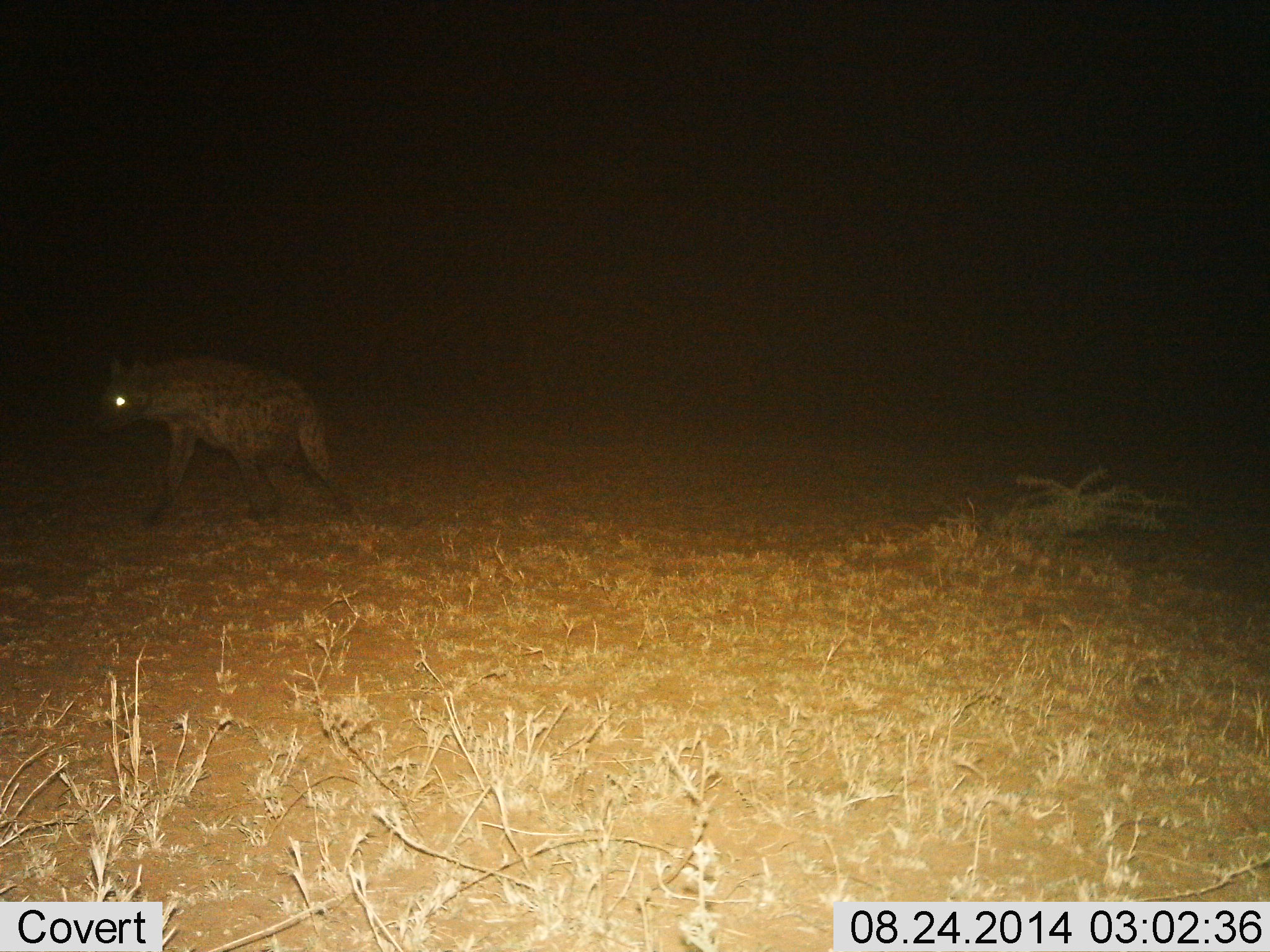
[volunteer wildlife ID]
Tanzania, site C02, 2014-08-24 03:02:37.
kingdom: Animalia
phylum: Chordata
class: Mammalia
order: Carnivora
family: Hyaenidae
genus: Crocuta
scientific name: Crocuta crocuta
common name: spotted hyena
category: hyenaspotted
Hyenaspotted (spotted hyena) (Crocuta crocuta), count 1. Behavior (volunteer vote fractions): standing 20%, resting 0%, moving 80%, interacting 0%. Young present (vote fraction): 0%. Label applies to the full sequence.